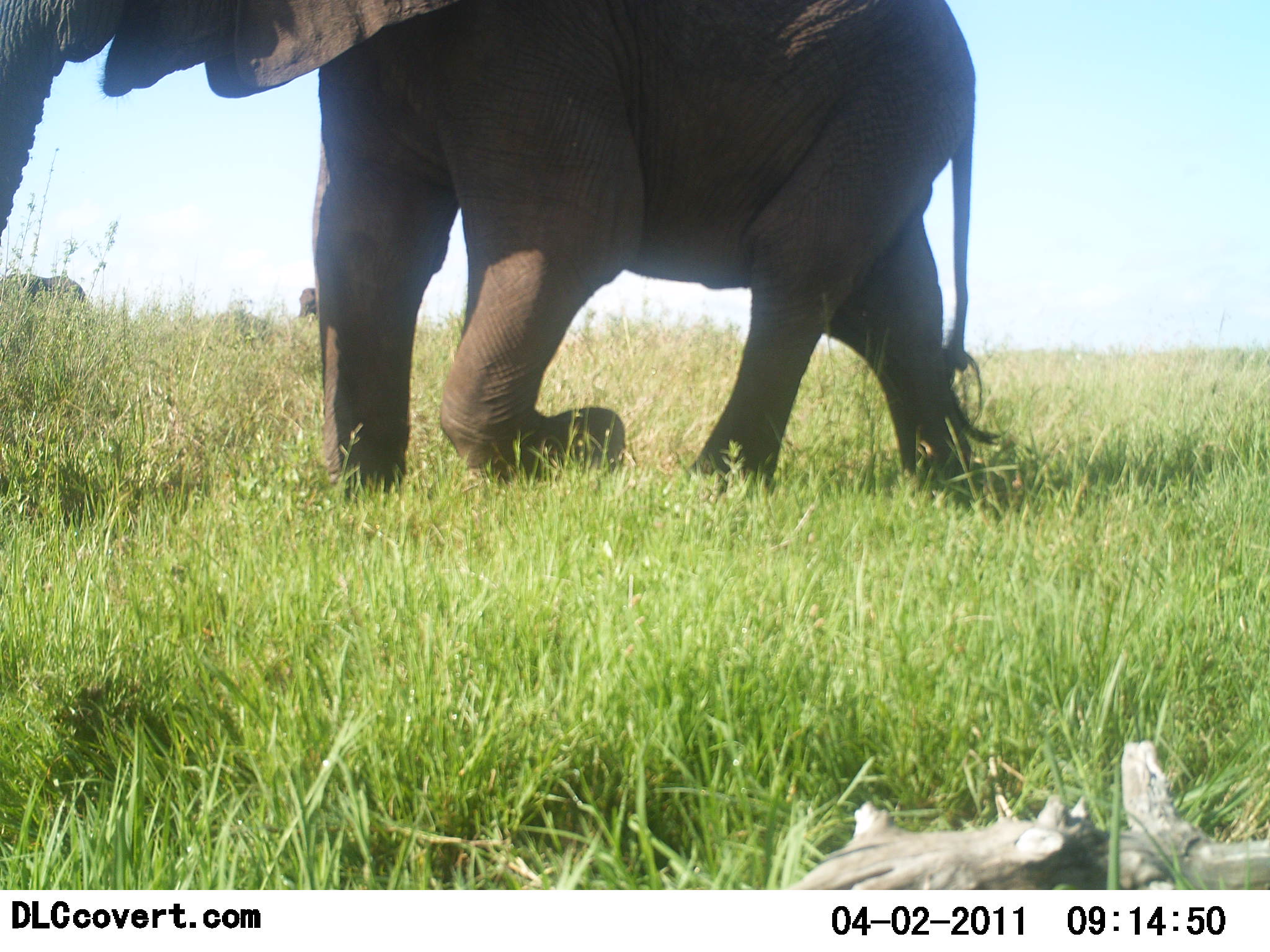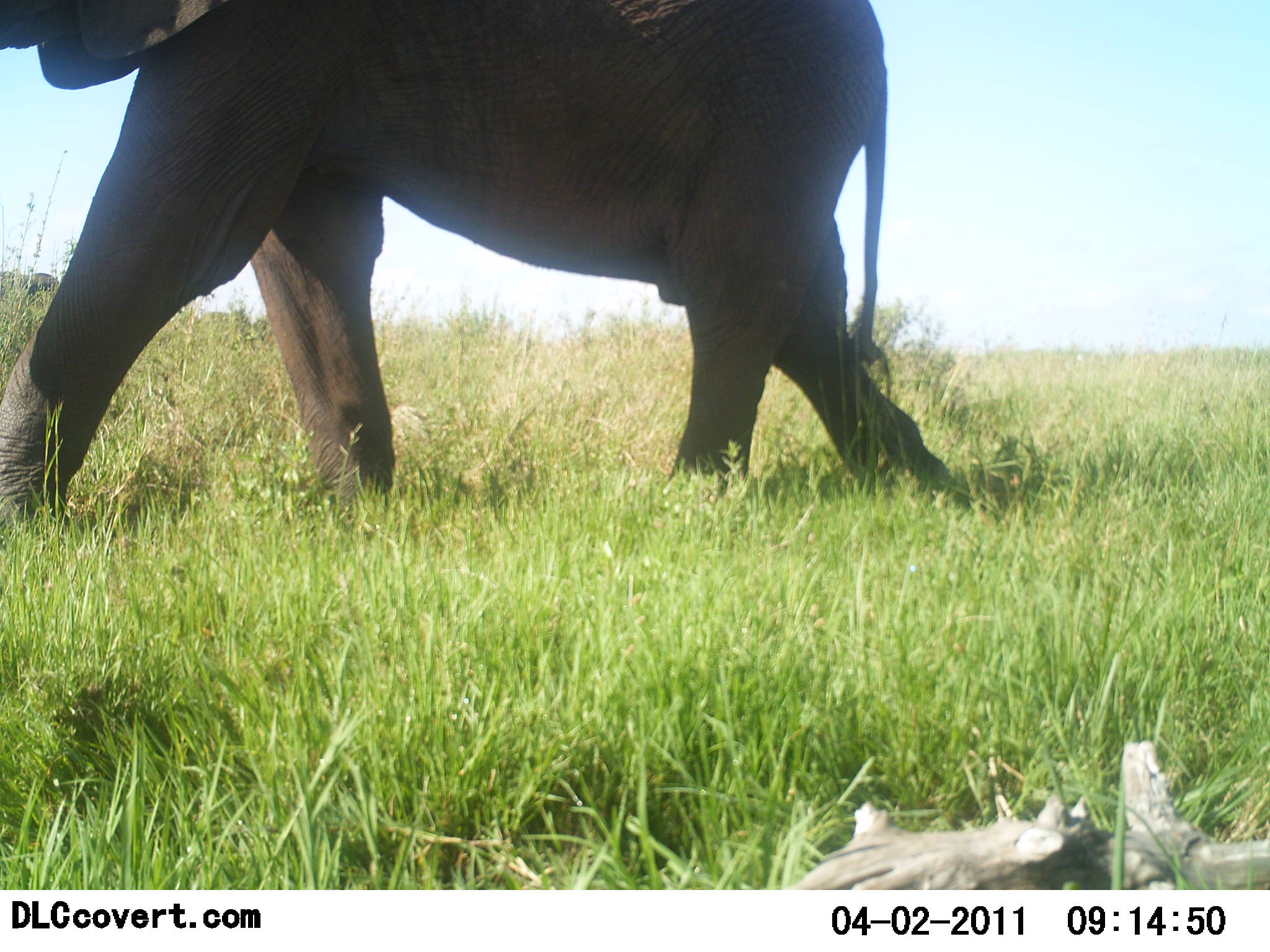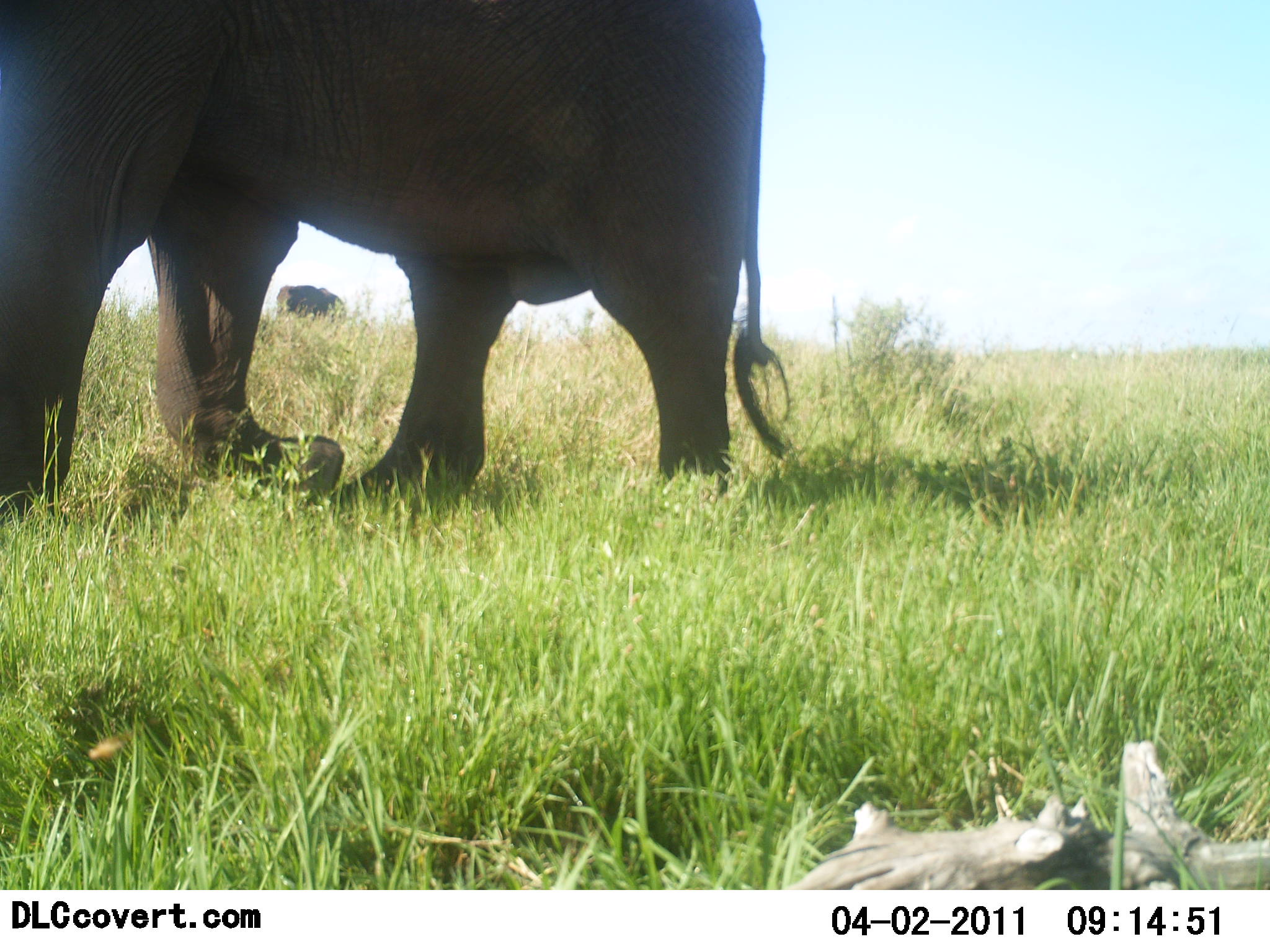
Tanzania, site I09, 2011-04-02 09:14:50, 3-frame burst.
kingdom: Animalia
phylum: Chordata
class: Mammalia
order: Proboscidea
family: Elephantidae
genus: Loxodonta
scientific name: Loxodonta africana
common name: african bush elephant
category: elephant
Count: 3.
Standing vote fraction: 8%.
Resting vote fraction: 0%.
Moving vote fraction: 100%.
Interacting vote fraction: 0%.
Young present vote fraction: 0%.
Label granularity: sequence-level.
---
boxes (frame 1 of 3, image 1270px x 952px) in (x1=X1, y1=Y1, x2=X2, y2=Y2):
animal: (x1=0, y1=0, x2=1003, y2=508)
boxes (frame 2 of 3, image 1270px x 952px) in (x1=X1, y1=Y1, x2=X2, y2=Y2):
animal: (x1=0, y1=0, x2=948, y2=537)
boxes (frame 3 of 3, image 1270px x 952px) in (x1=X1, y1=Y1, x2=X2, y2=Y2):
animal: (x1=0, y1=0, x2=790, y2=521); (x1=276, y1=284, x2=344, y2=324)